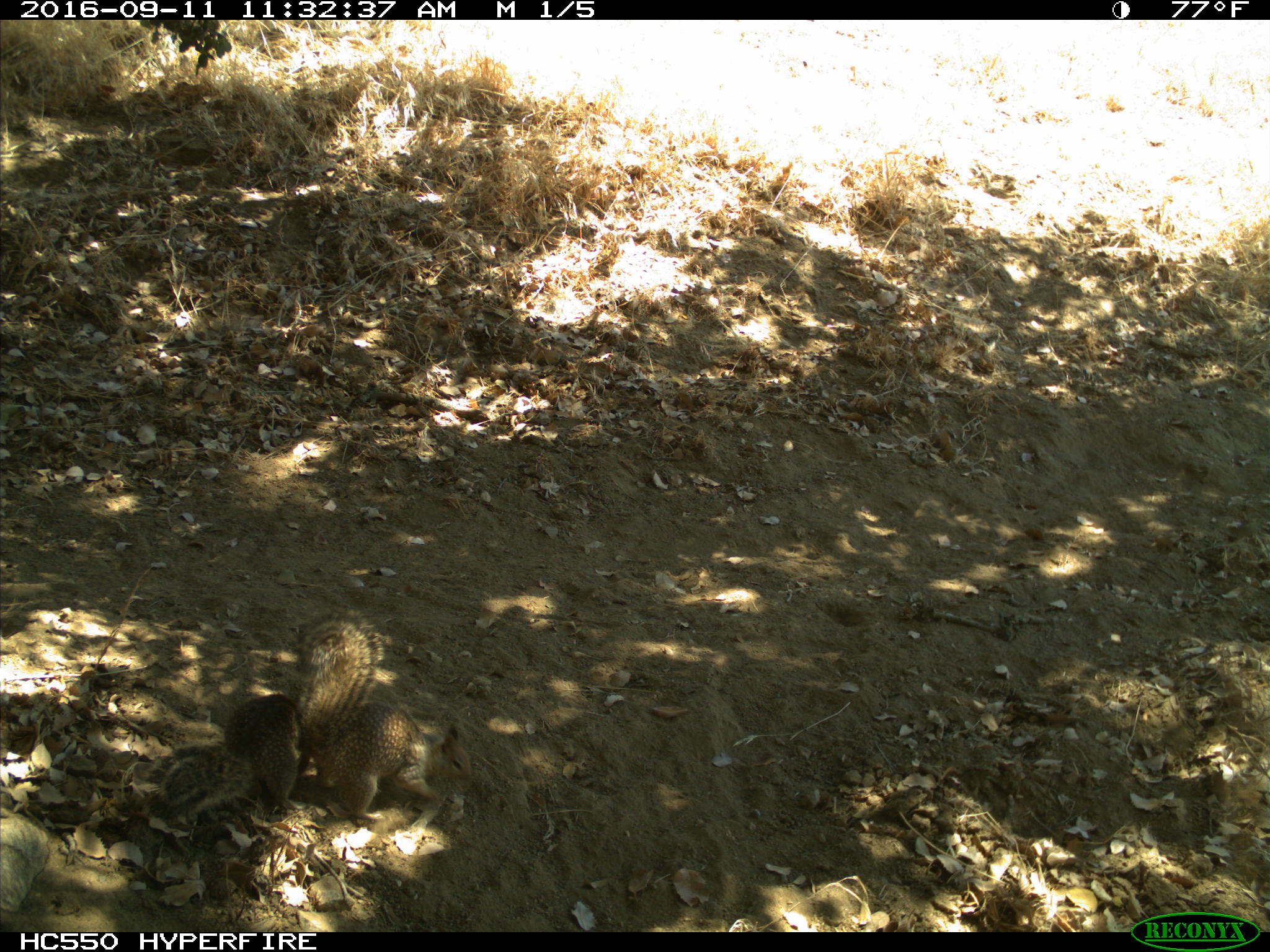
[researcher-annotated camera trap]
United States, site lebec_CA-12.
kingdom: Animalia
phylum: Chordata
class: Mammalia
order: Rodentia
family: Sciuridae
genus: Otospermophilus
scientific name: Otospermophilus beecheyi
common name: california ground squirrel